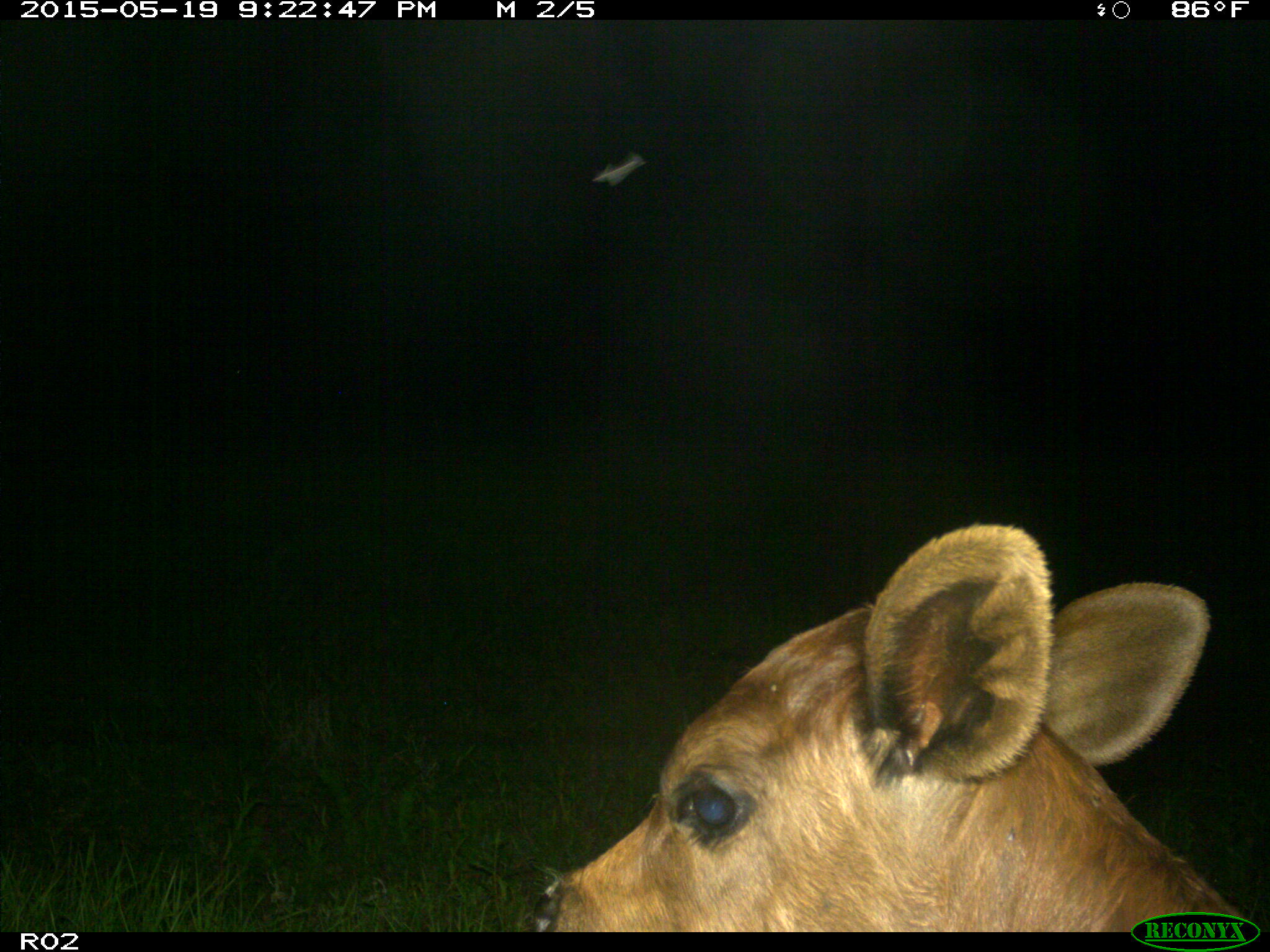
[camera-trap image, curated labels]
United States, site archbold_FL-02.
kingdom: Animalia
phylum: Chordata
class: Mammalia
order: Artiodactyla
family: Bovidae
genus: Bos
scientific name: Bos taurus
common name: domestic cow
Bos taurus (domestic cow).